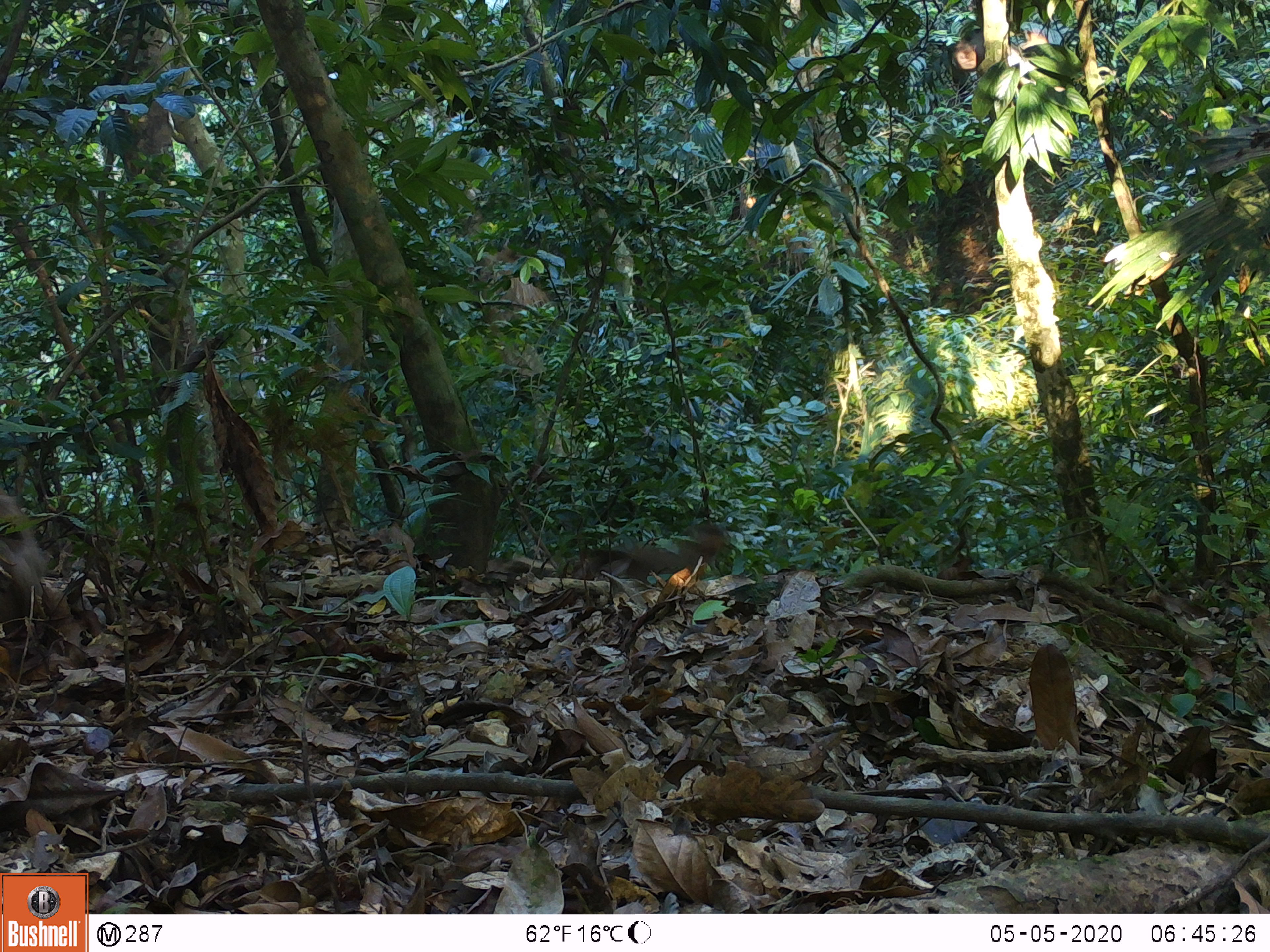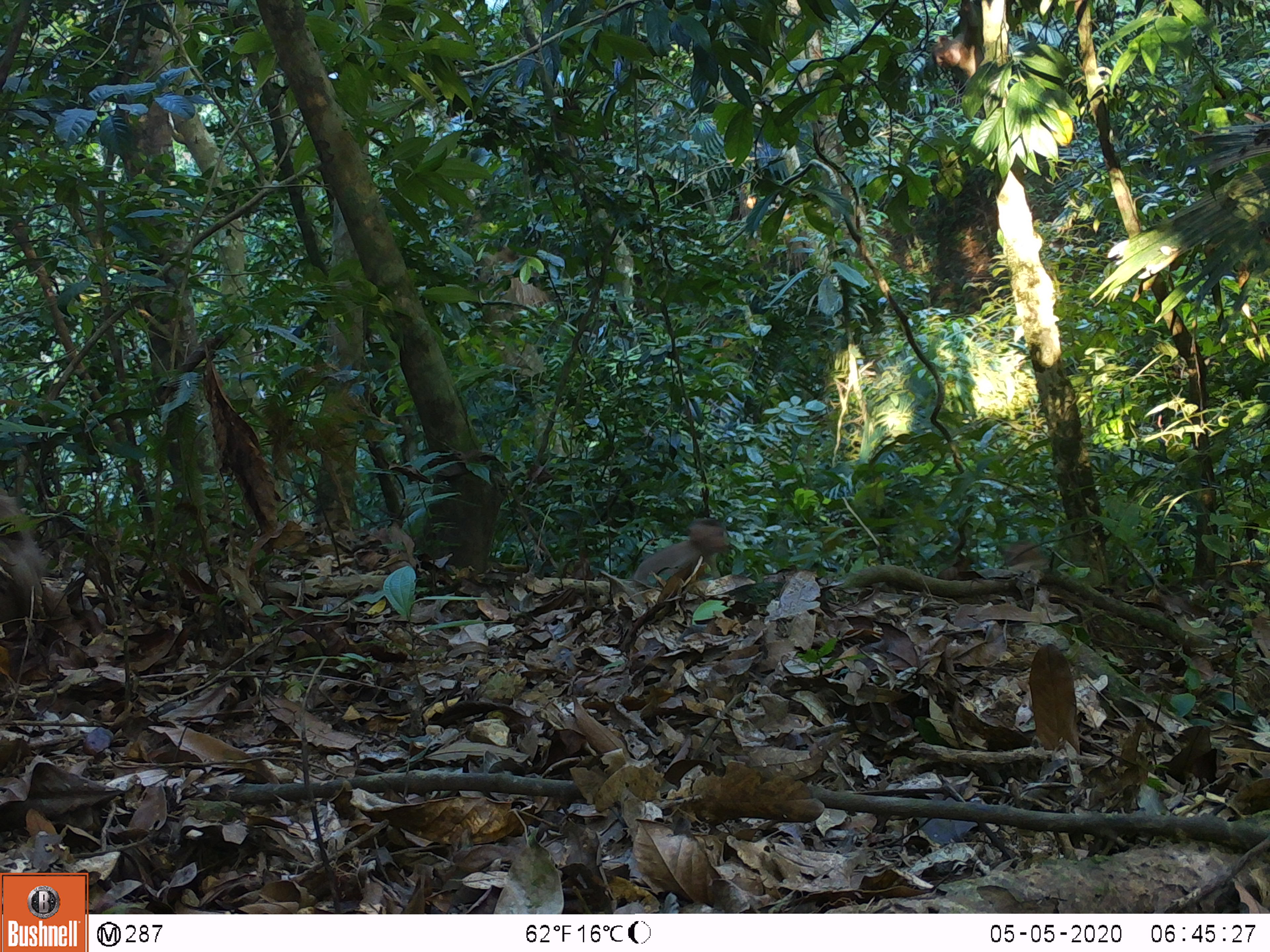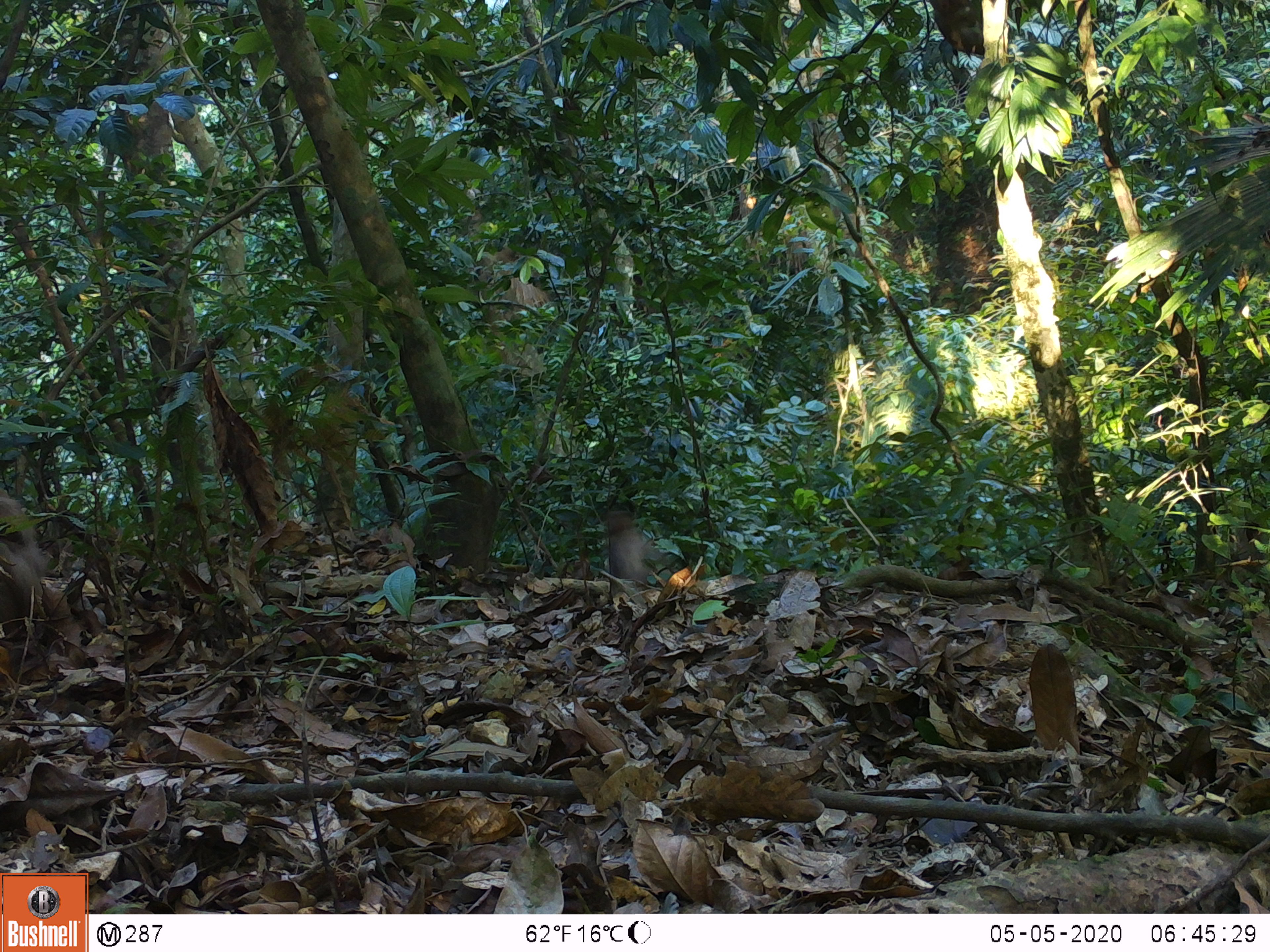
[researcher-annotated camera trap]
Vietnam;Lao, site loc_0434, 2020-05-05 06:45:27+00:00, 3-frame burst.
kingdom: Animalia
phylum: Chordata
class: Mammalia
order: Primates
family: Cercopithecidae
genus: Macaca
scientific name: Macaca nemestrina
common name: pig-tailed macaque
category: pig tailed macaque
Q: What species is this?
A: Pig tailed macaque (pig-tailed macaque) (Macaca nemestrina).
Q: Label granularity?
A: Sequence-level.